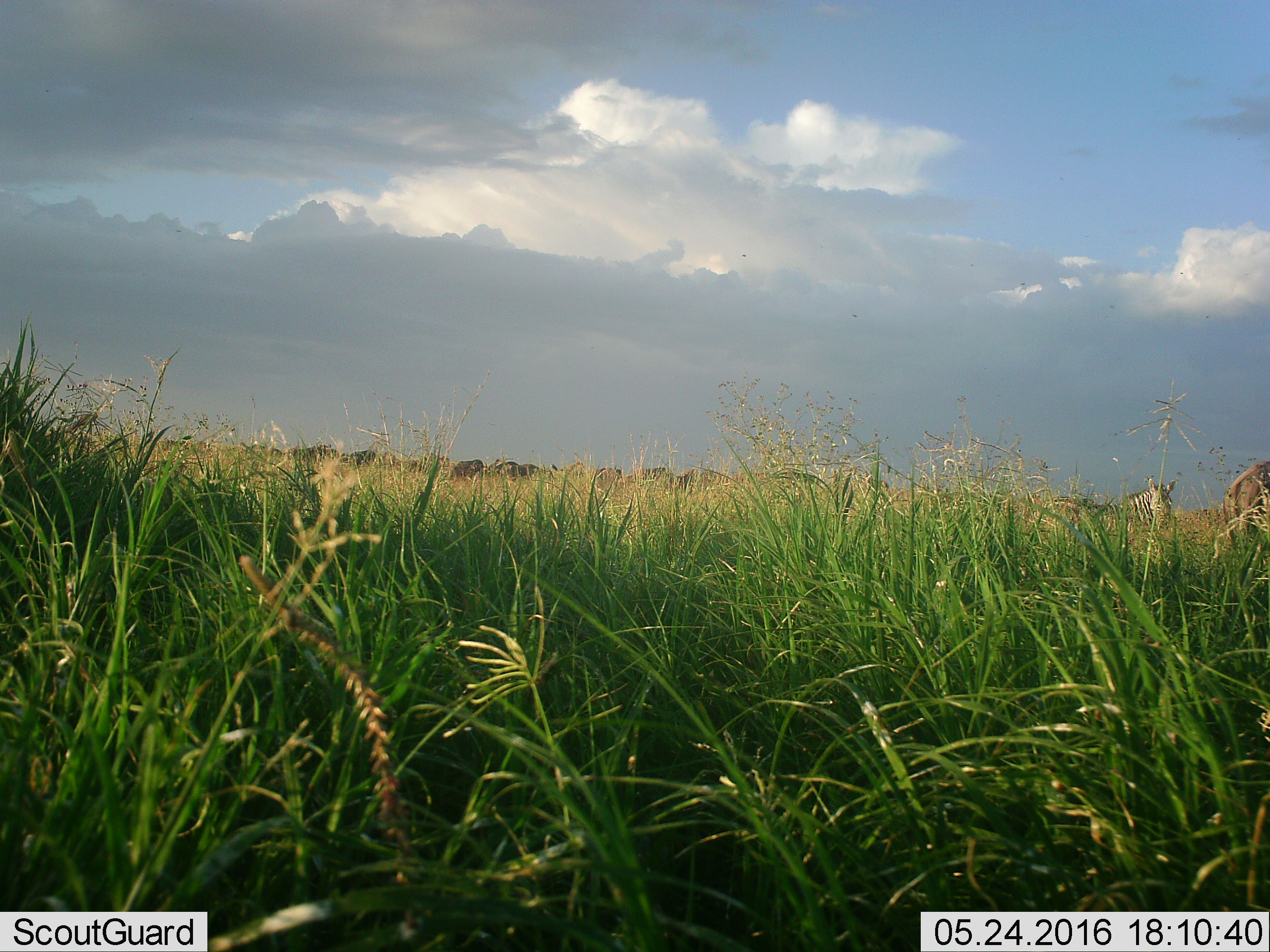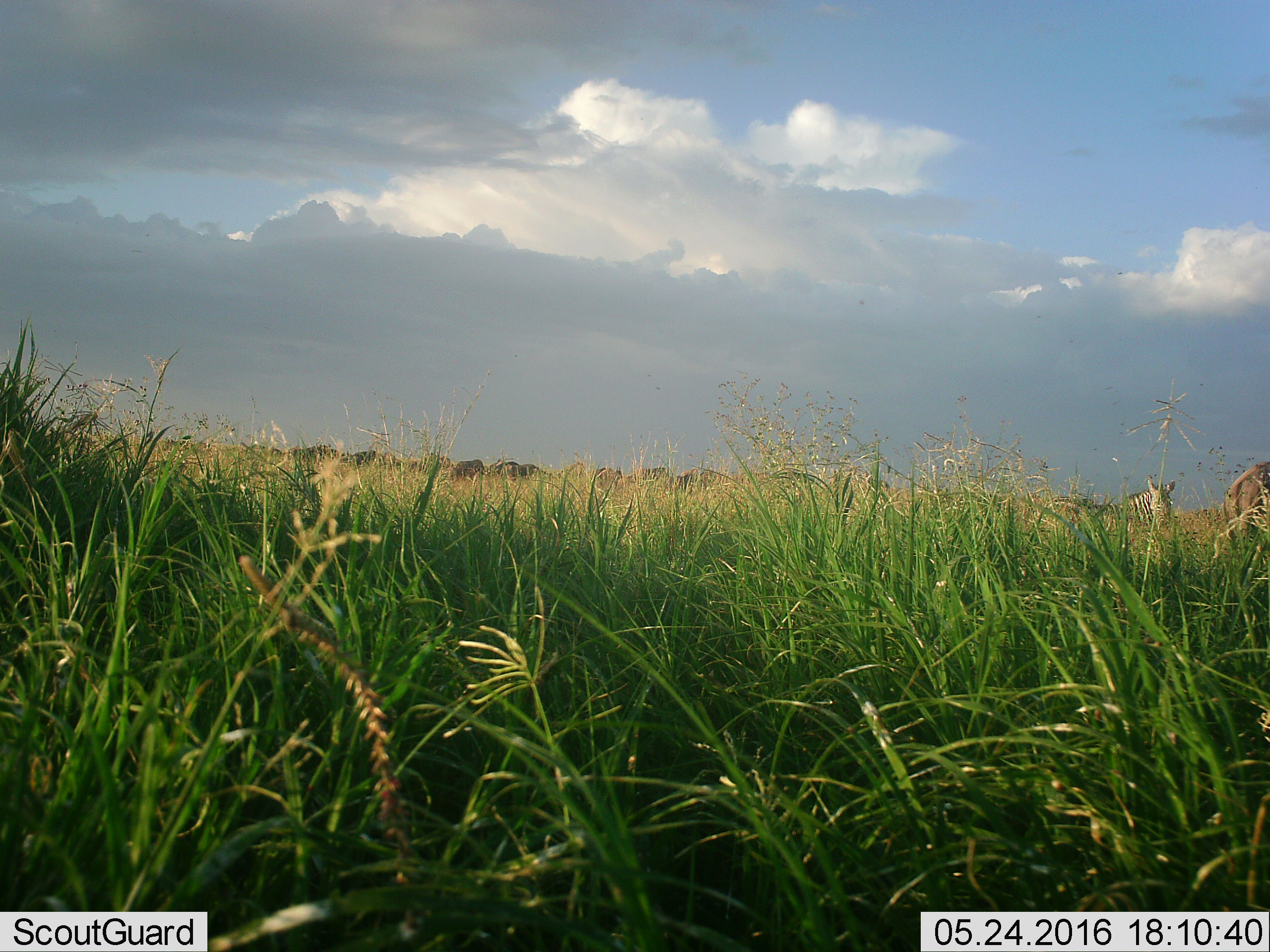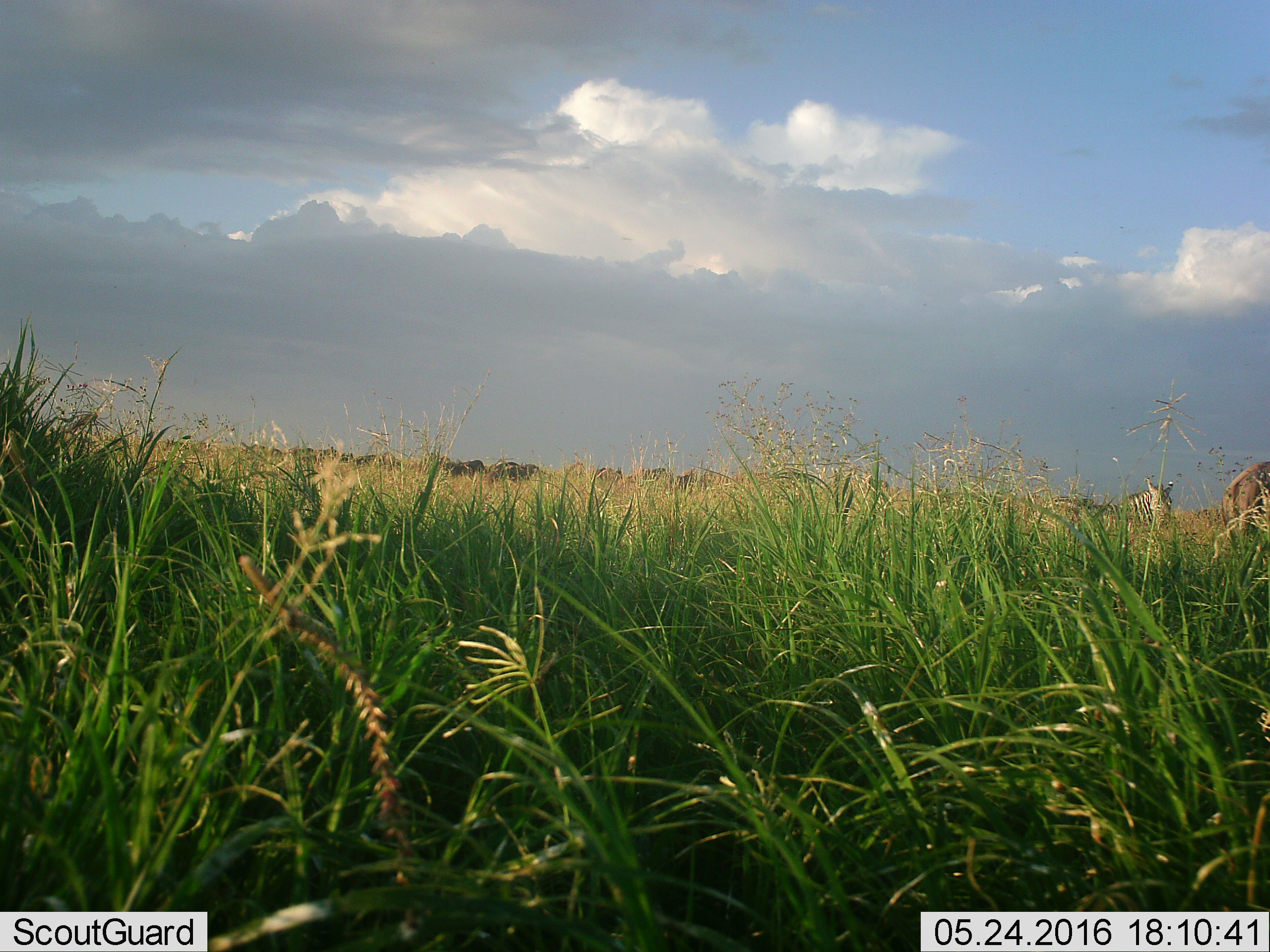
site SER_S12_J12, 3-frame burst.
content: unidentified animal